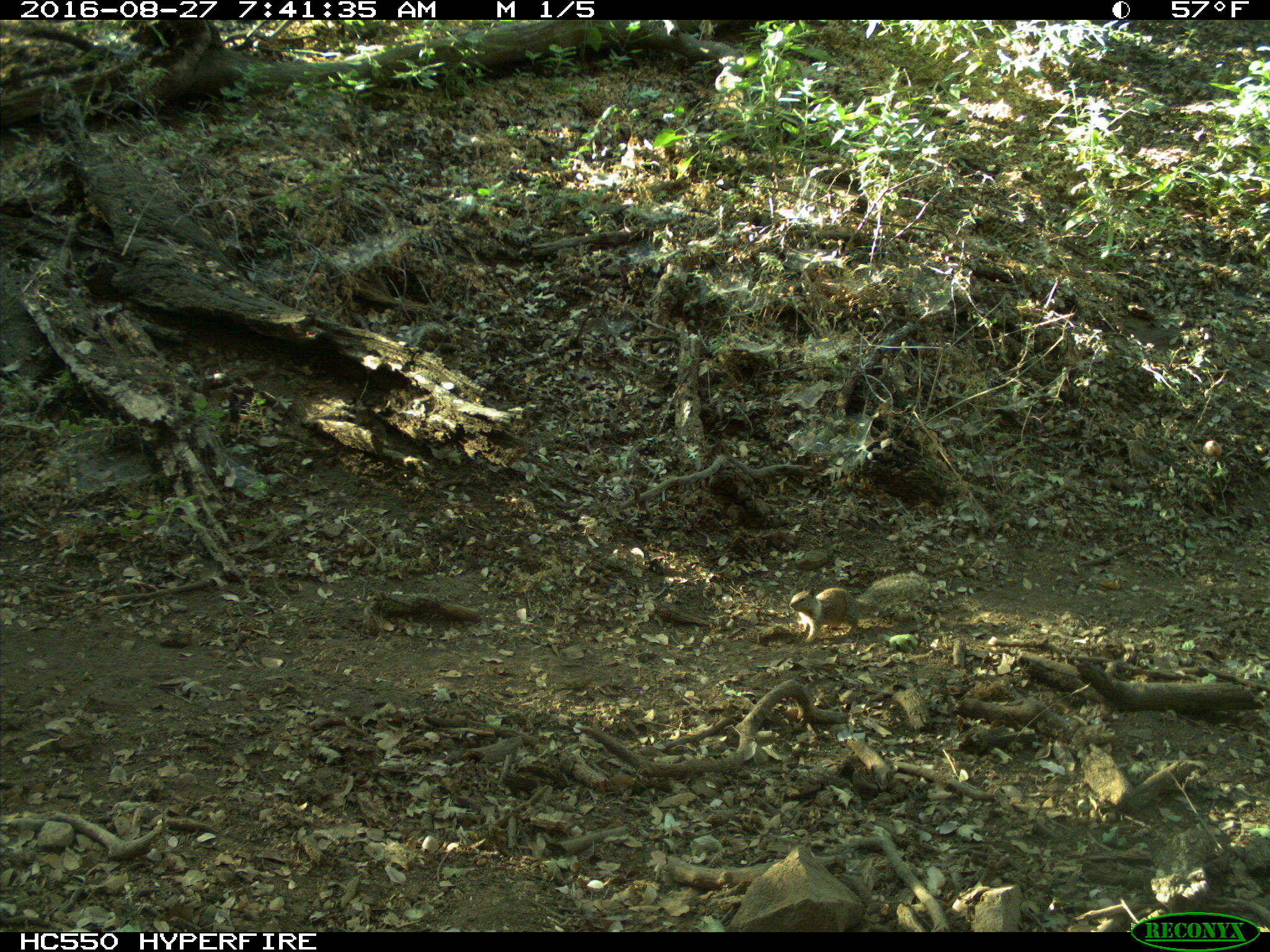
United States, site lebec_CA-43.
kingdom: Animalia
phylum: Chordata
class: Mammalia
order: Rodentia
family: Sciuridae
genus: Otospermophilus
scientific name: Otospermophilus beecheyi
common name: california ground squirrel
Otospermophilus beecheyi (california ground squirrel).